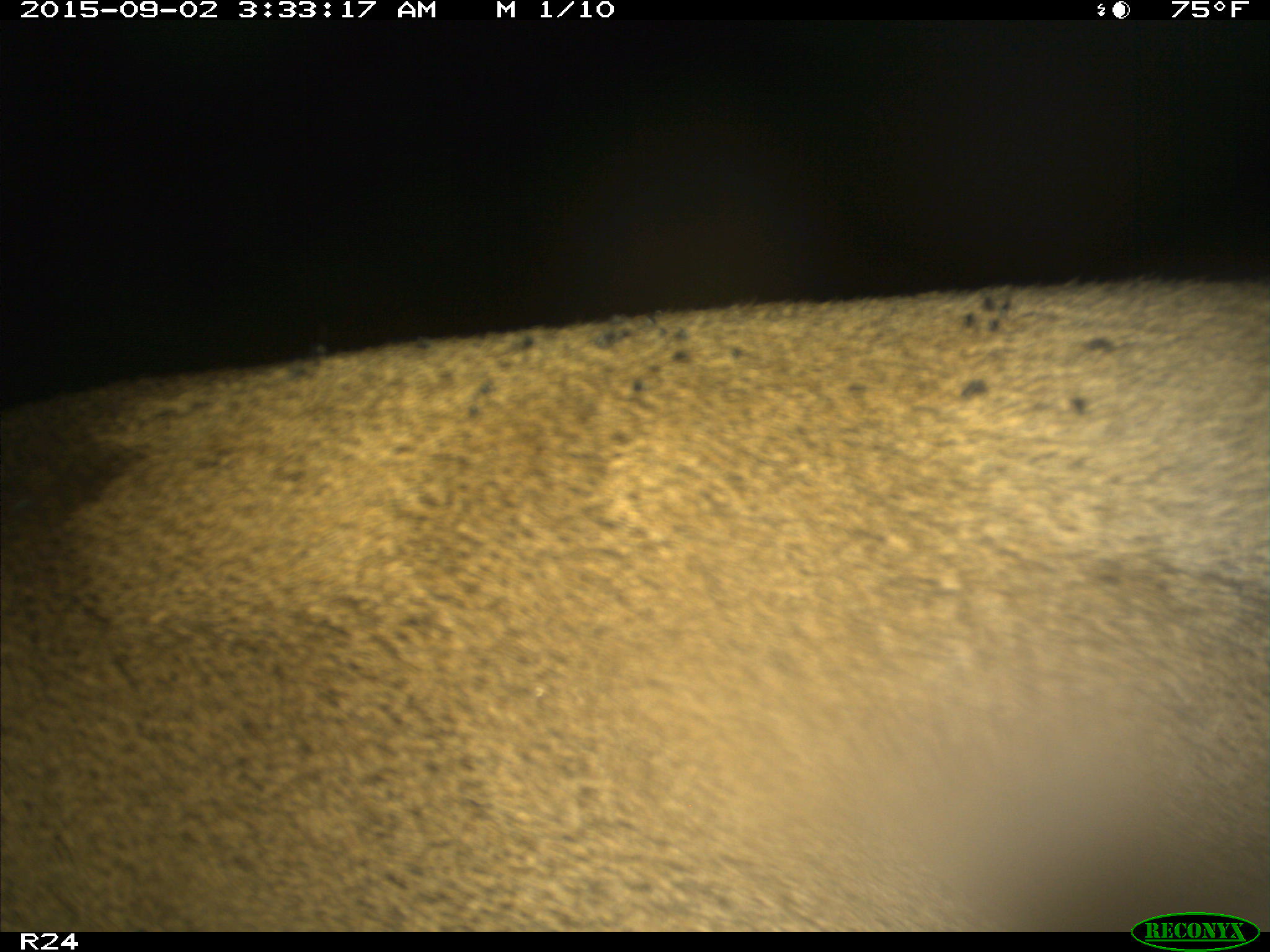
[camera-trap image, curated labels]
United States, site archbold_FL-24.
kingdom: Animalia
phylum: Chordata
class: Mammalia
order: Artiodactyla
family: Cervidae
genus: Odocoileus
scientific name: Odocoileus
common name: deer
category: unidentified deer